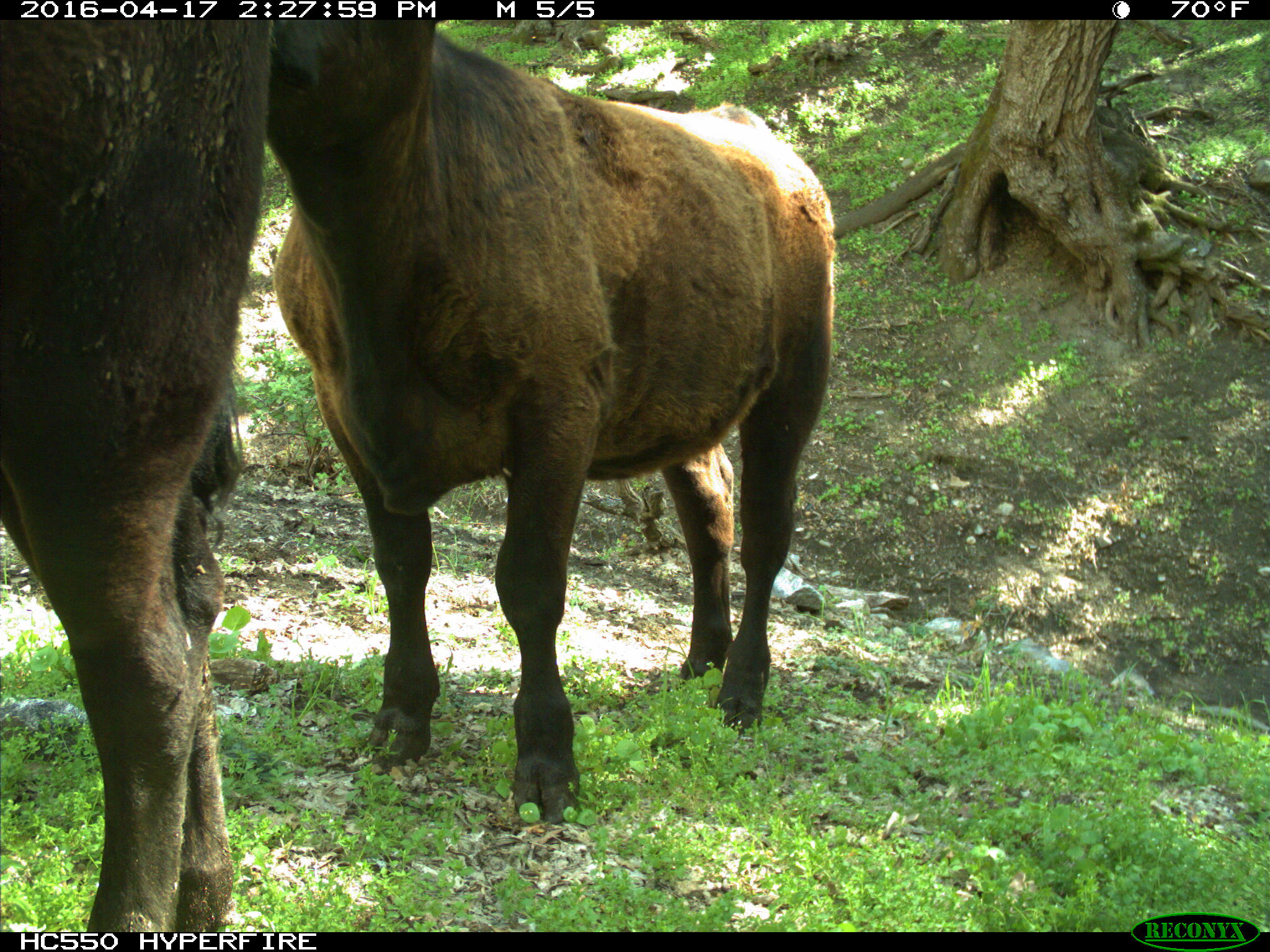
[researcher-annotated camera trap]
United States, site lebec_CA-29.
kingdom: Animalia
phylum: Chordata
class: Mammalia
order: Artiodactyla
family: Bovidae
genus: Bos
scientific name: Bos taurus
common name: domestic cow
Bos taurus (domestic cow).